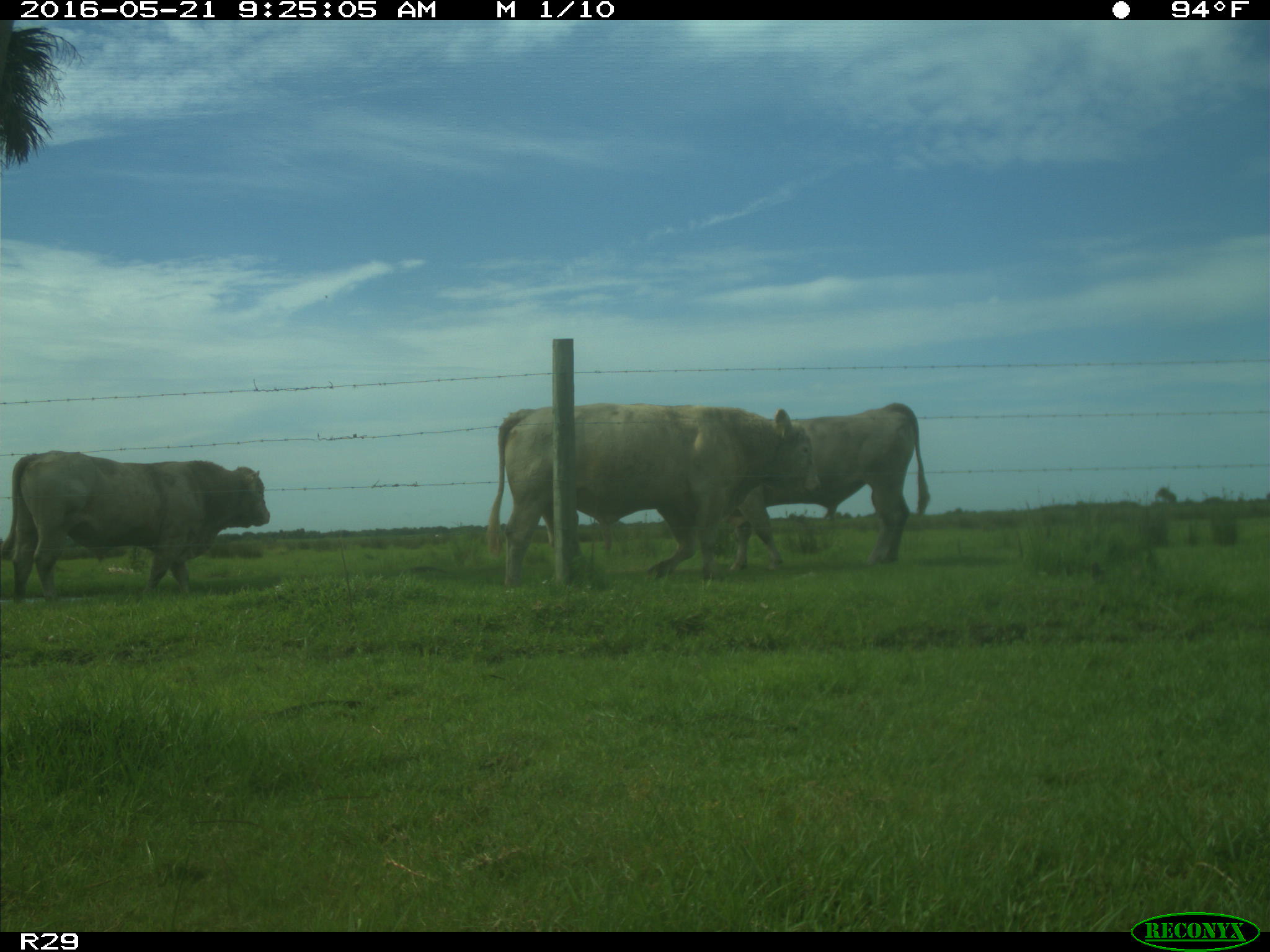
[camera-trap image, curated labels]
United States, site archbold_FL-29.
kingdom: Animalia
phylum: Chordata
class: Mammalia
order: Artiodactyla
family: Bovidae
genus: Bos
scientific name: Bos taurus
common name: domestic cow